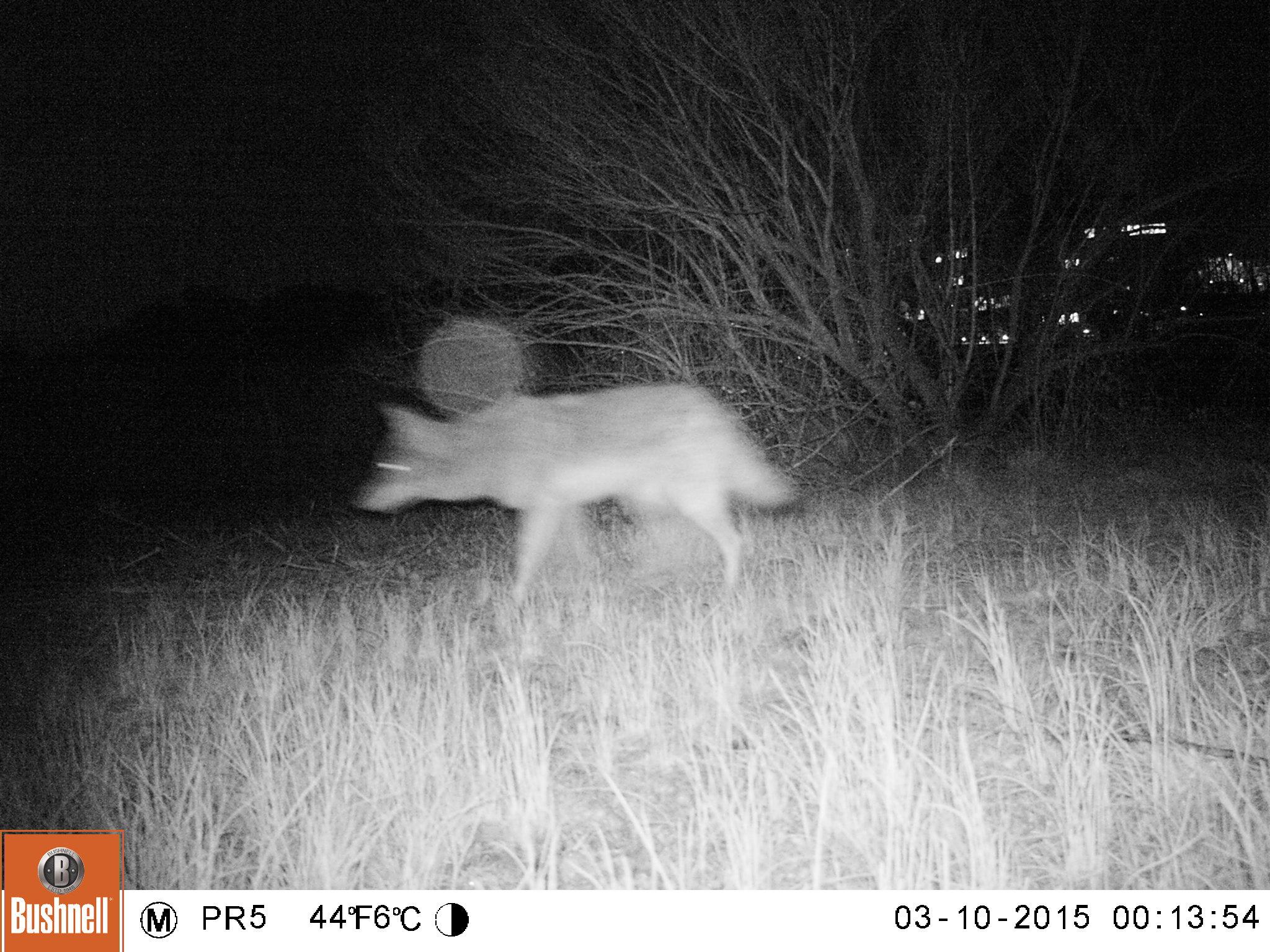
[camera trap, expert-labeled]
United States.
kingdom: Animalia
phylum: Chordata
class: Mammalia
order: Carnivora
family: Canidae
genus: Canis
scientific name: Canis latrans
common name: coyote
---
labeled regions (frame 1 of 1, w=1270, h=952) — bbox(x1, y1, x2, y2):
Coyote: bbox(355, 373, 794, 623)